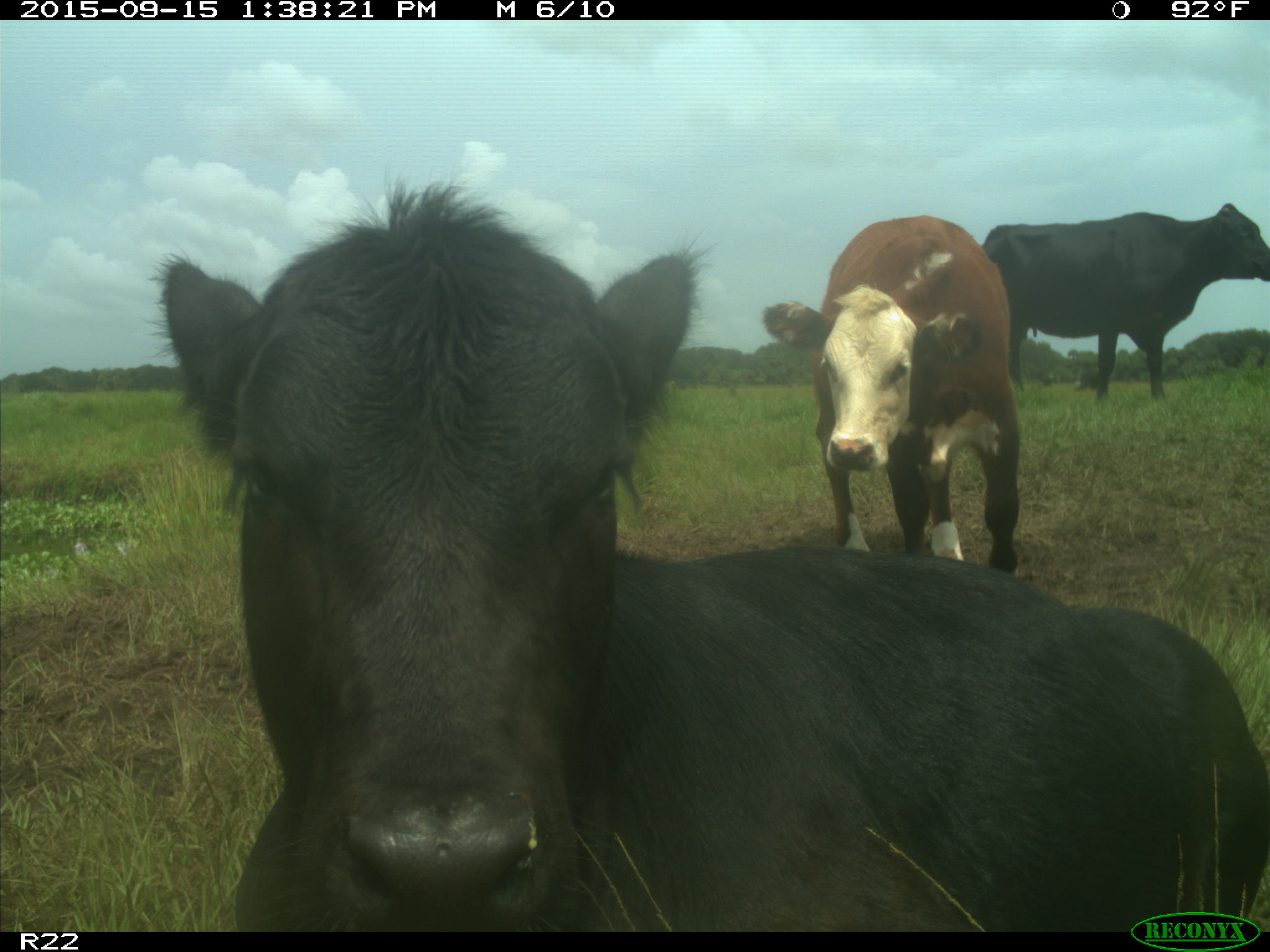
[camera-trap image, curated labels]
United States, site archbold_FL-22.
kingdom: Animalia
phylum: Chordata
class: Mammalia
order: Artiodactyla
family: Bovidae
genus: Bos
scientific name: Bos taurus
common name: domestic cow